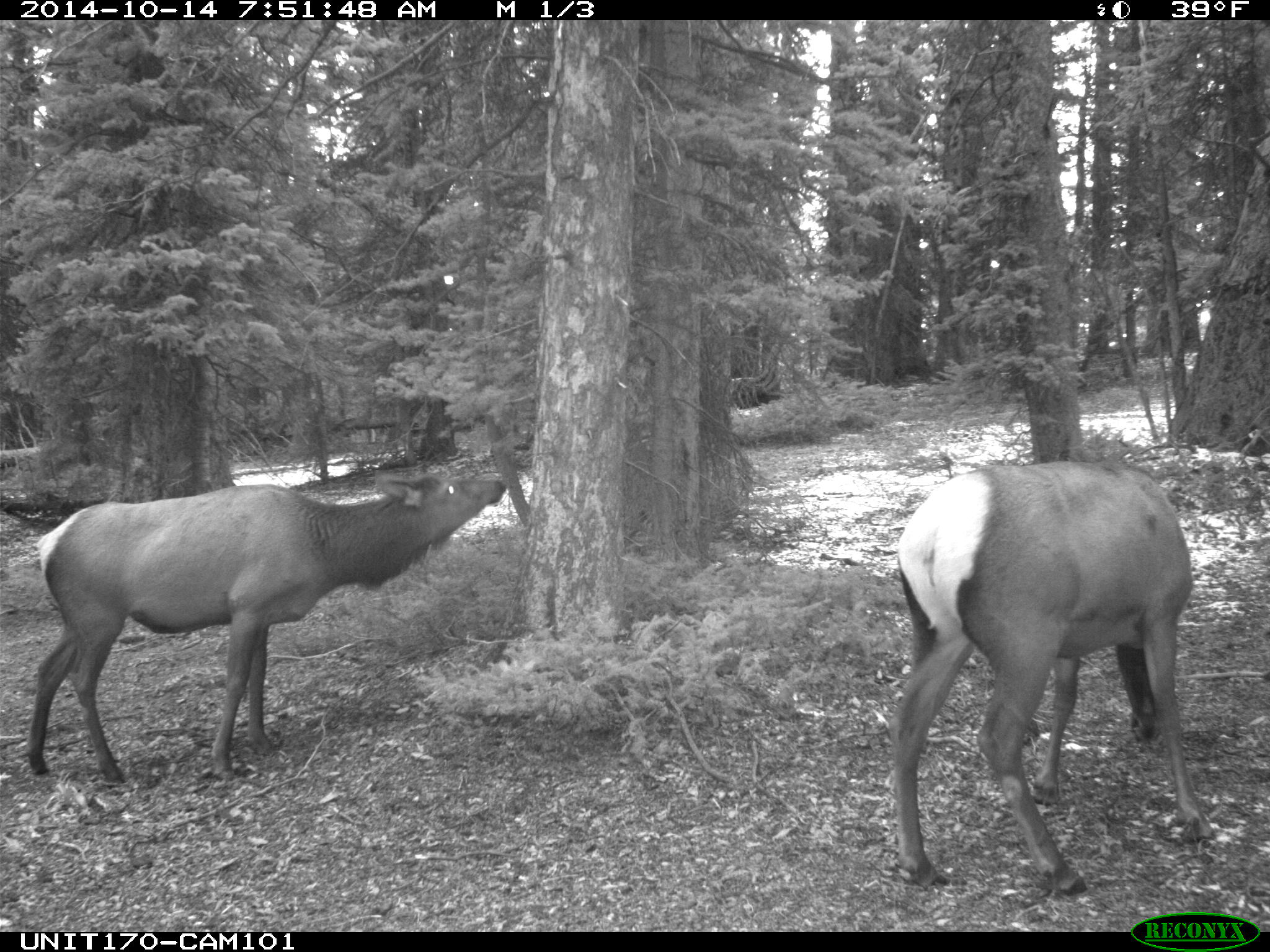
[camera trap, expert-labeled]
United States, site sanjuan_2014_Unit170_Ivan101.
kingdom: Animalia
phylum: Chordata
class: Mammalia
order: Artiodactyla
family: Cervidae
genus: Cervus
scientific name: Cervus elaphus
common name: red deer